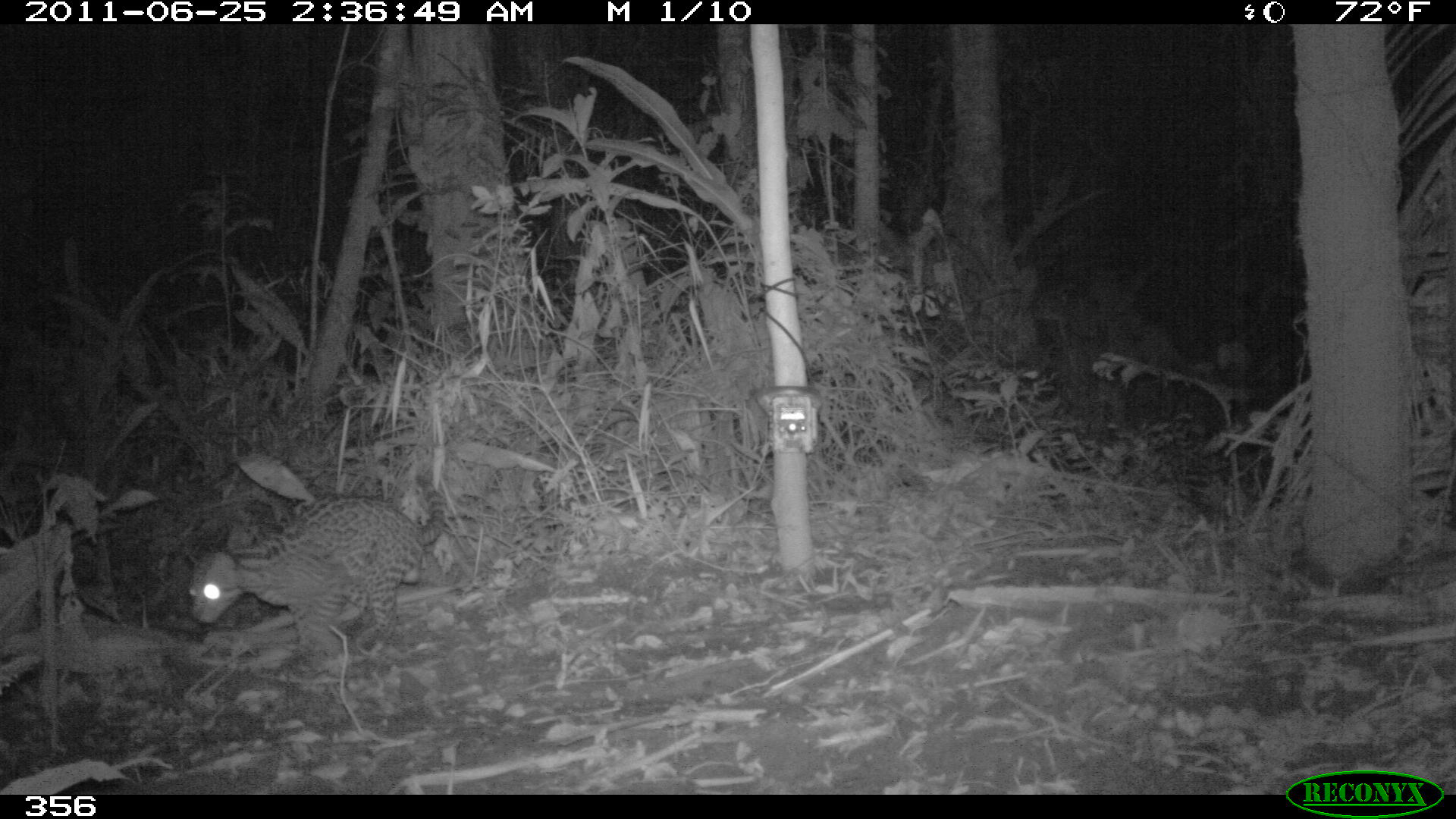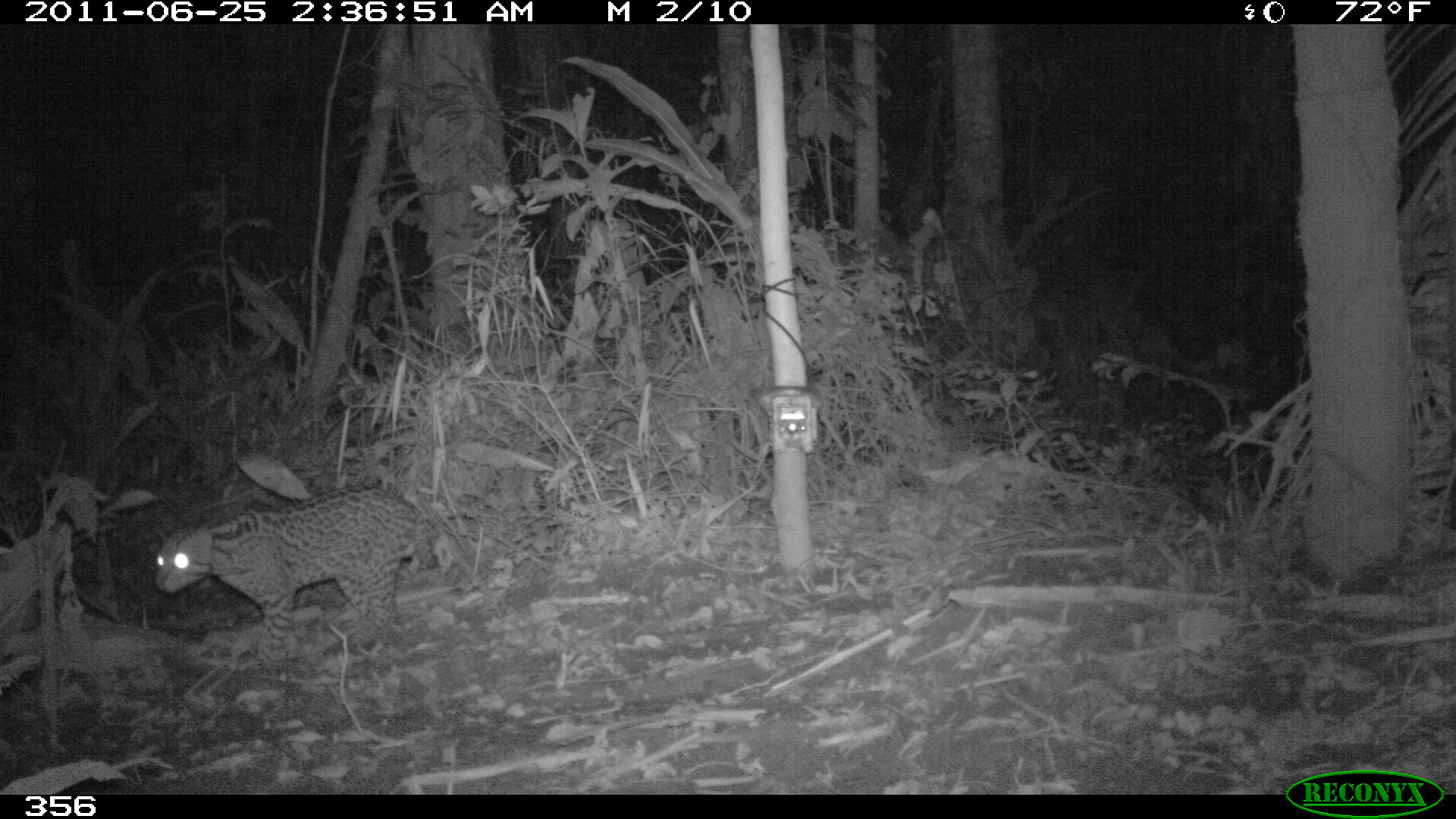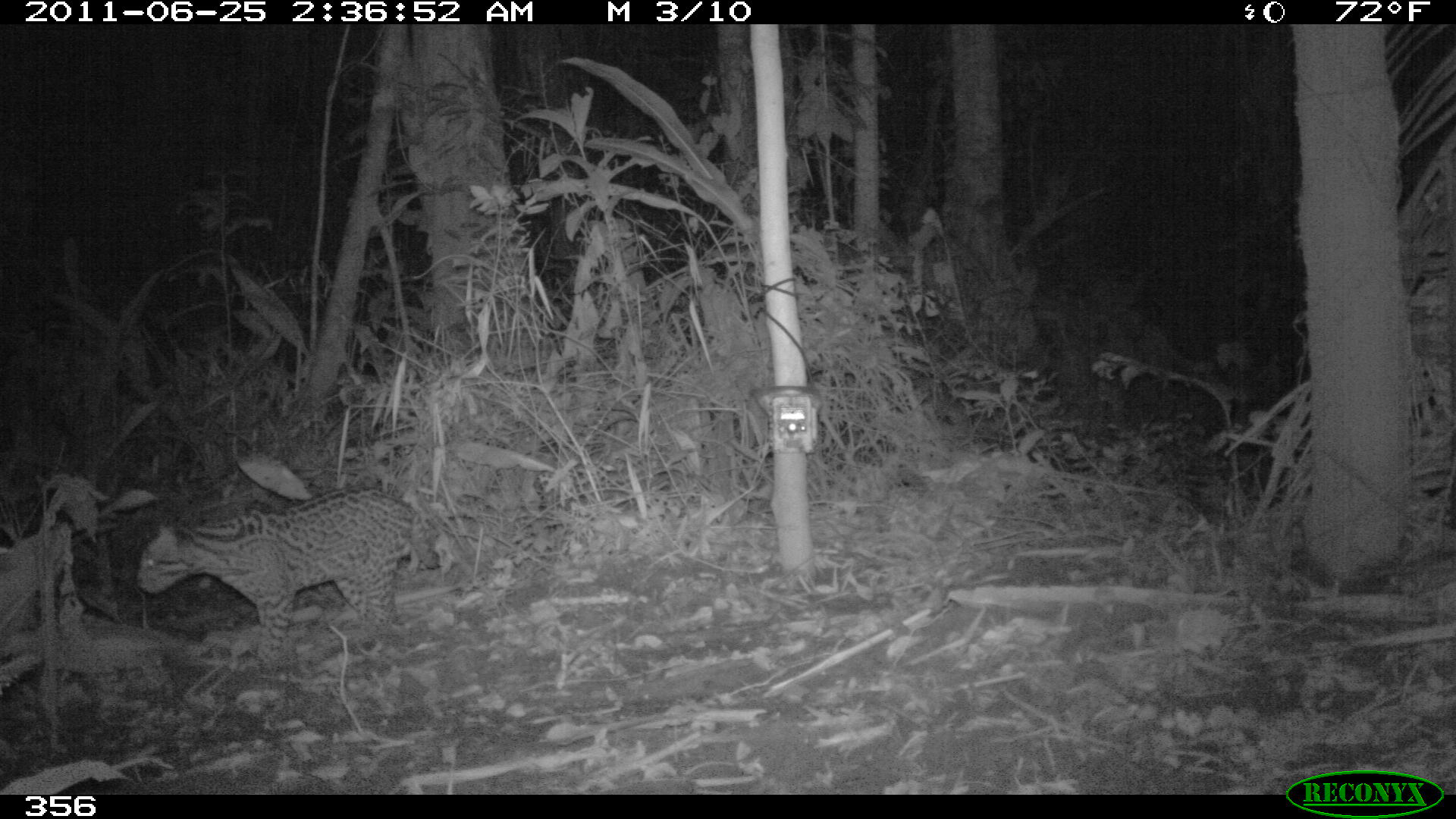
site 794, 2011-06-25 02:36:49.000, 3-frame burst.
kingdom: Animalia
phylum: Chordata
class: Mammalia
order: Carnivora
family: Felidae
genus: Leopardus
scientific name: Leopardus pardalis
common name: ocelot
Leopardus pardalis (ocelot).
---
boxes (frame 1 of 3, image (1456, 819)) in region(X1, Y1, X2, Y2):
leopardus pardalis: region(187, 473, 445, 656)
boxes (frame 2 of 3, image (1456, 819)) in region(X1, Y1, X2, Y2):
leopardus pardalis: region(156, 484, 435, 665)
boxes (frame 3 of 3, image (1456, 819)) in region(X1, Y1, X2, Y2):
leopardus pardalis: region(137, 485, 437, 660)